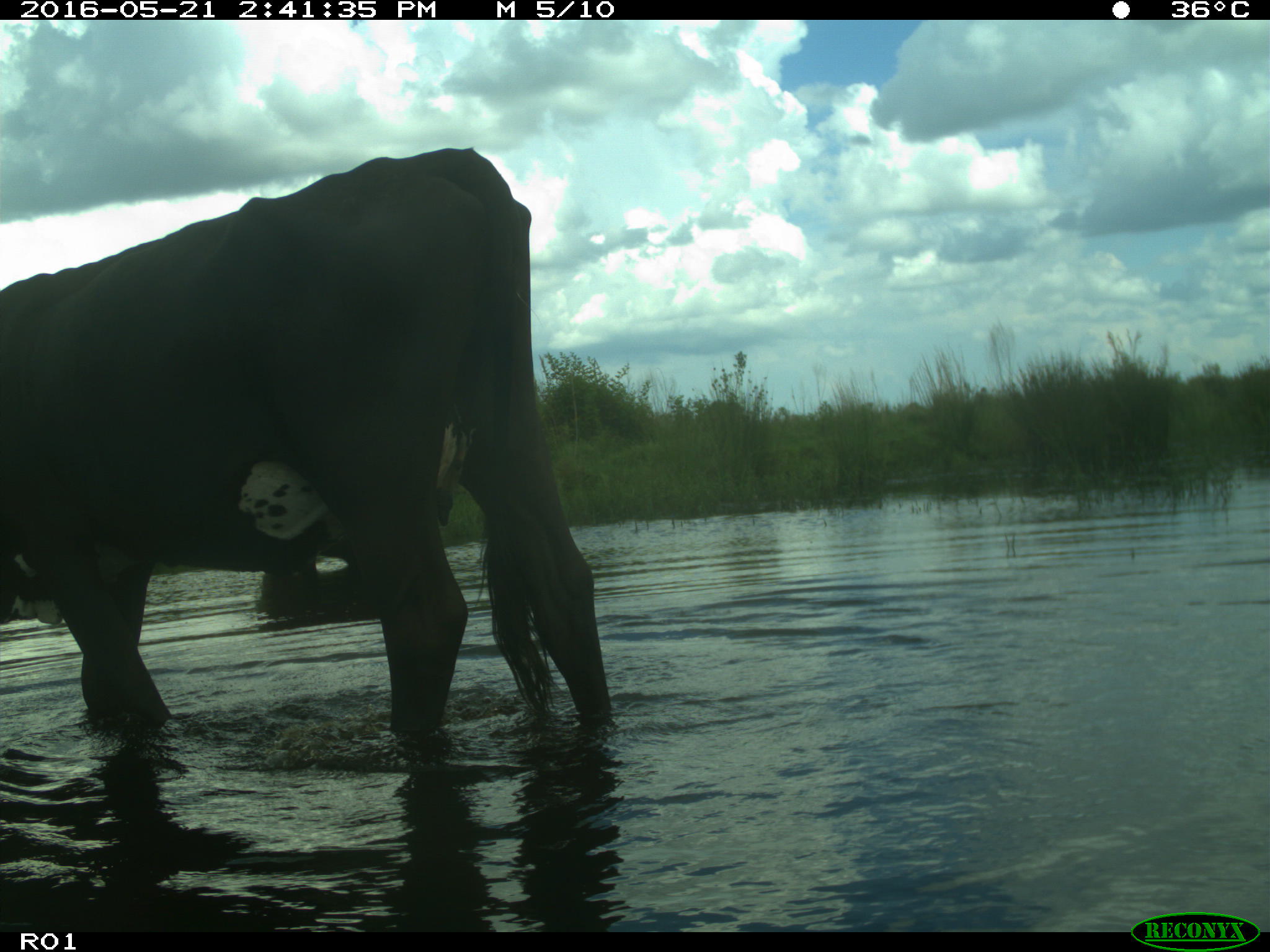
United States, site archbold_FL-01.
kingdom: Animalia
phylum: Chordata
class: Mammalia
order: Artiodactyla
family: Bovidae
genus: Bos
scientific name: Bos taurus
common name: domestic cow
Bos taurus (domestic cow).